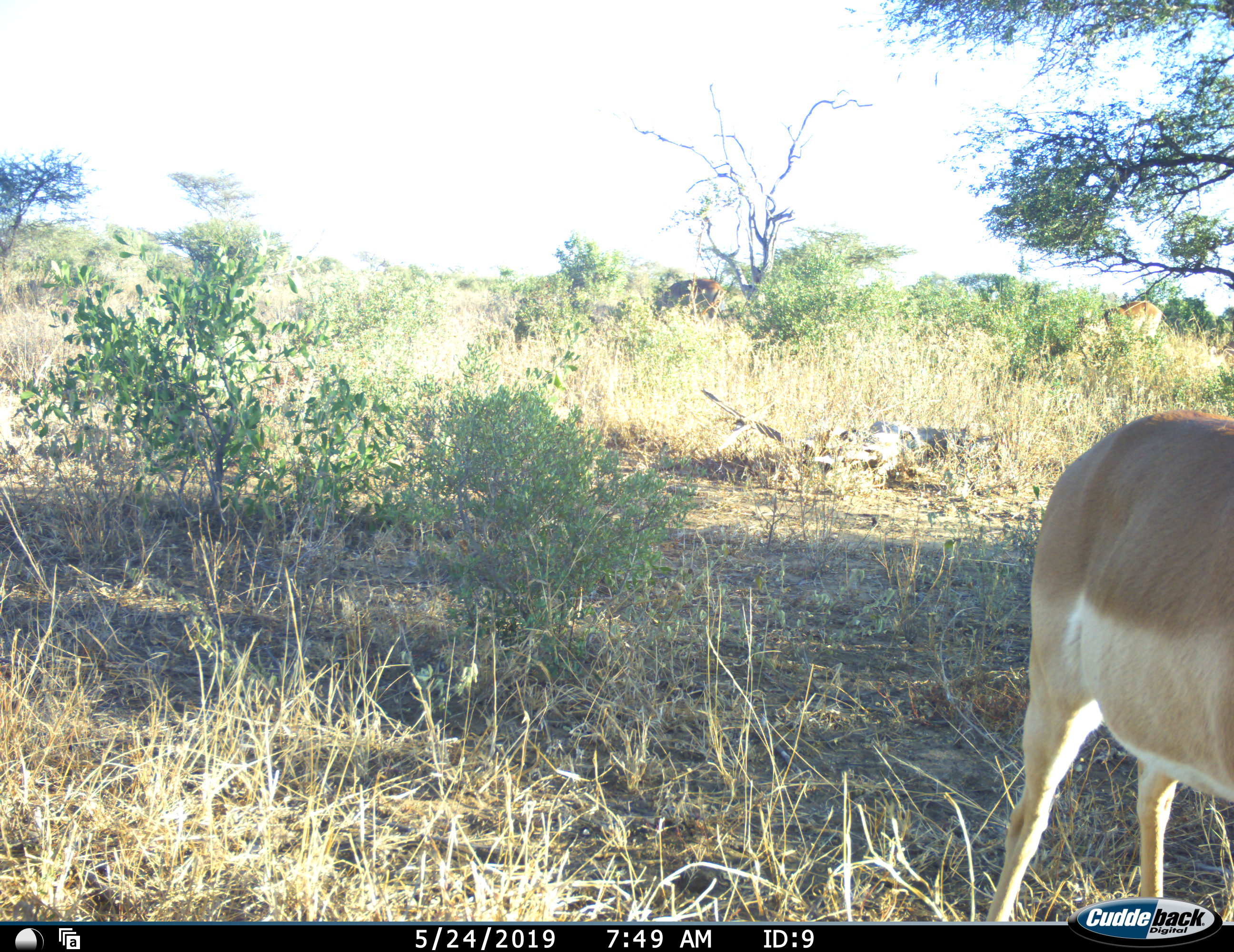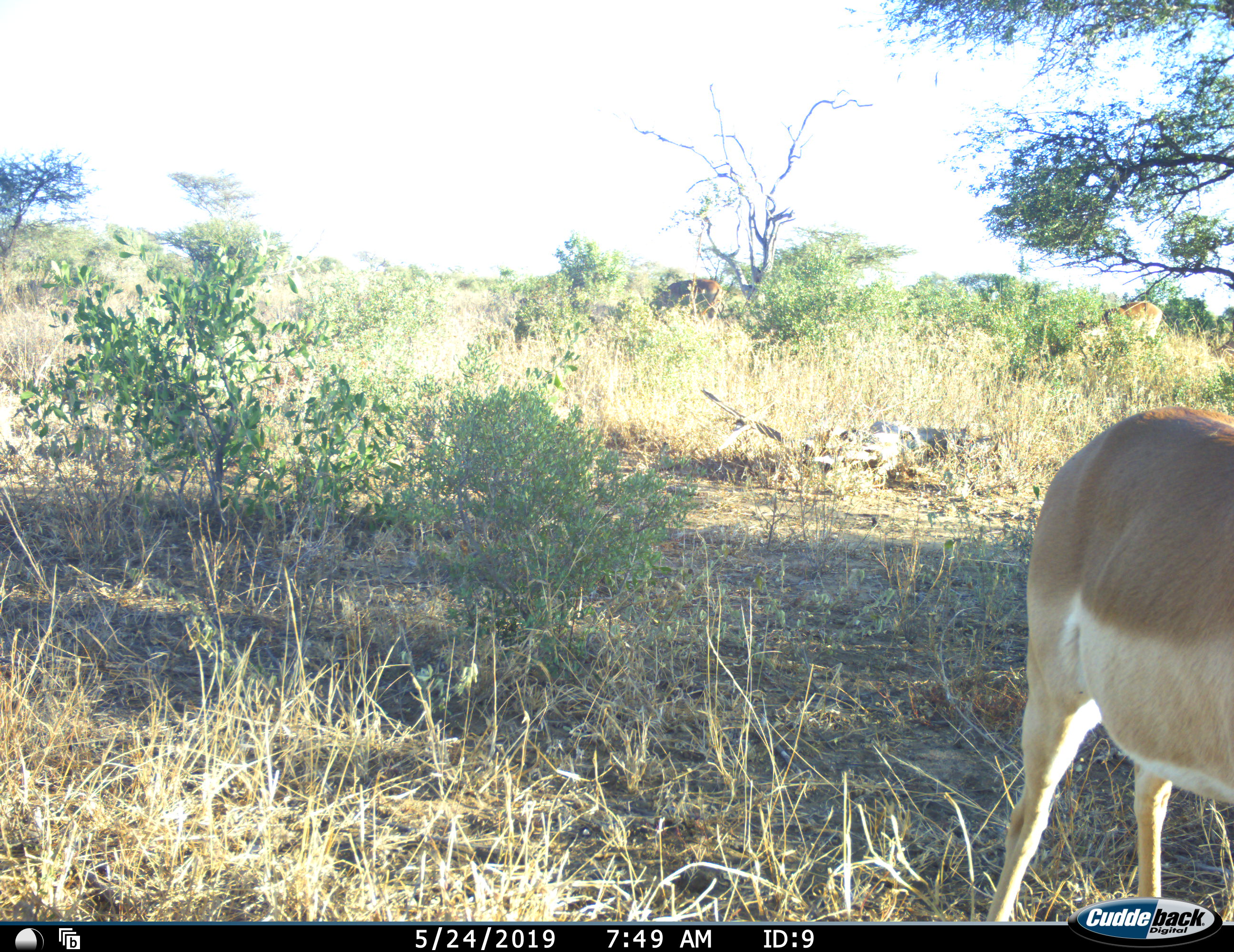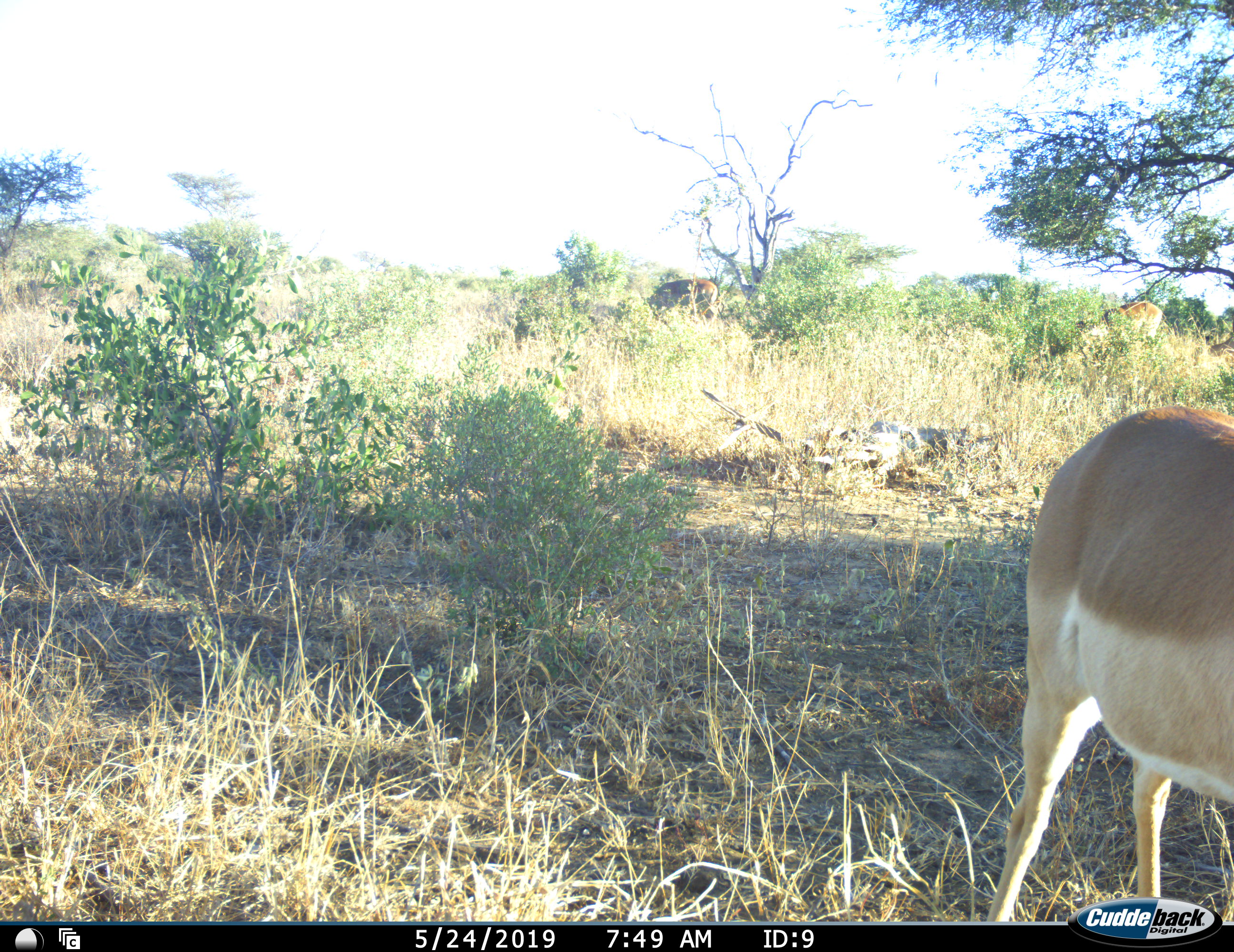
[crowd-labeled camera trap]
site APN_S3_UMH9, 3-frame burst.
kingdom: Animalia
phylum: Chordata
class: Mammalia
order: Artiodactyla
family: Bovidae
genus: Aepyceros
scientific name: Aepyceros melampus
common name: impala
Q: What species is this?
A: Impala (Aepyceros melampus).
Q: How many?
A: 4.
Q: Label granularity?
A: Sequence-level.